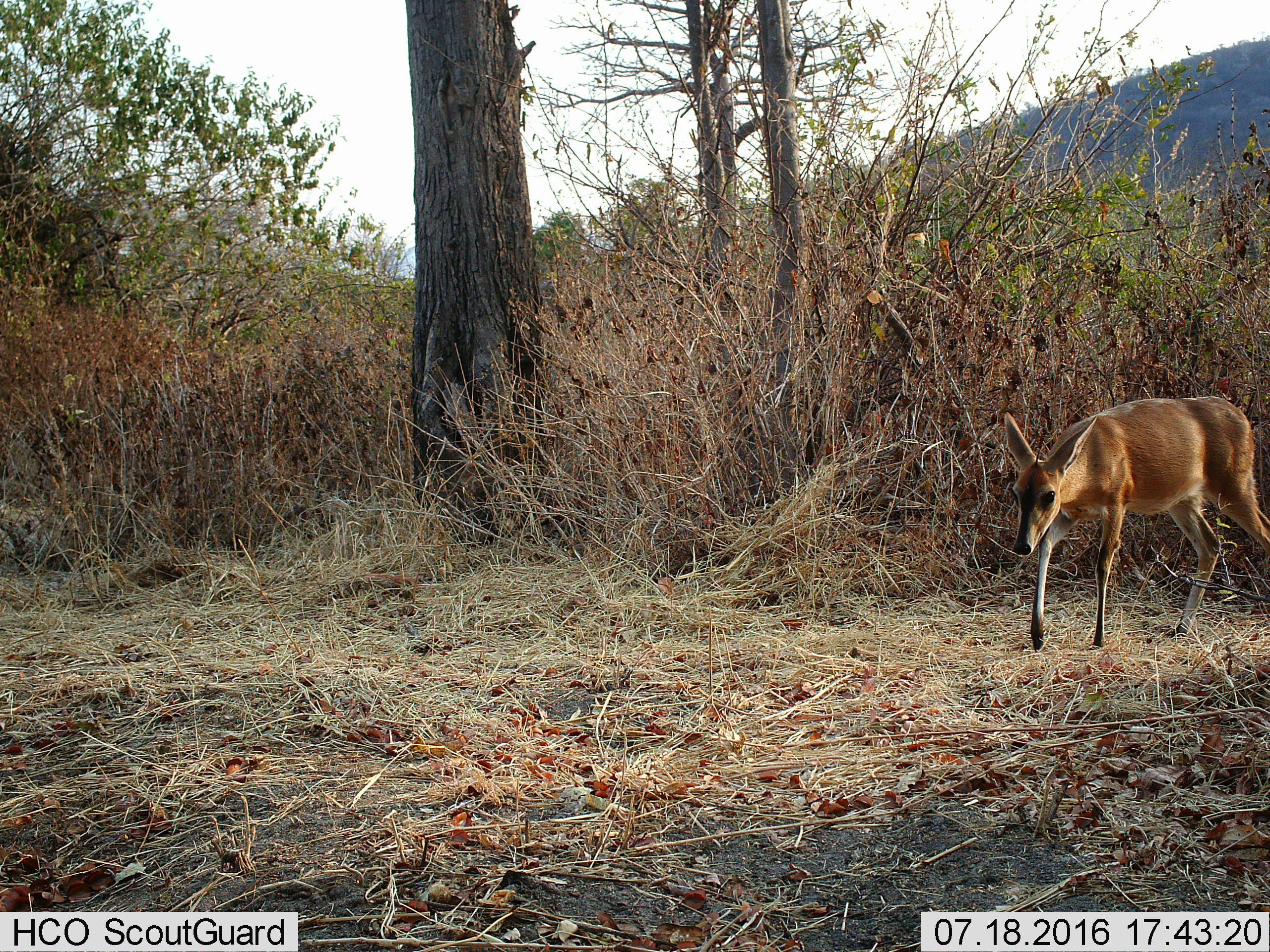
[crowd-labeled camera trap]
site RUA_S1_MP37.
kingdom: Animalia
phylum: Chordata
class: Mammalia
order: Artiodactyla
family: Bovidae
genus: Sylvicapra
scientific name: Sylvicapra grimmia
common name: common duiker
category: duikercommongrey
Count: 1.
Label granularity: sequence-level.